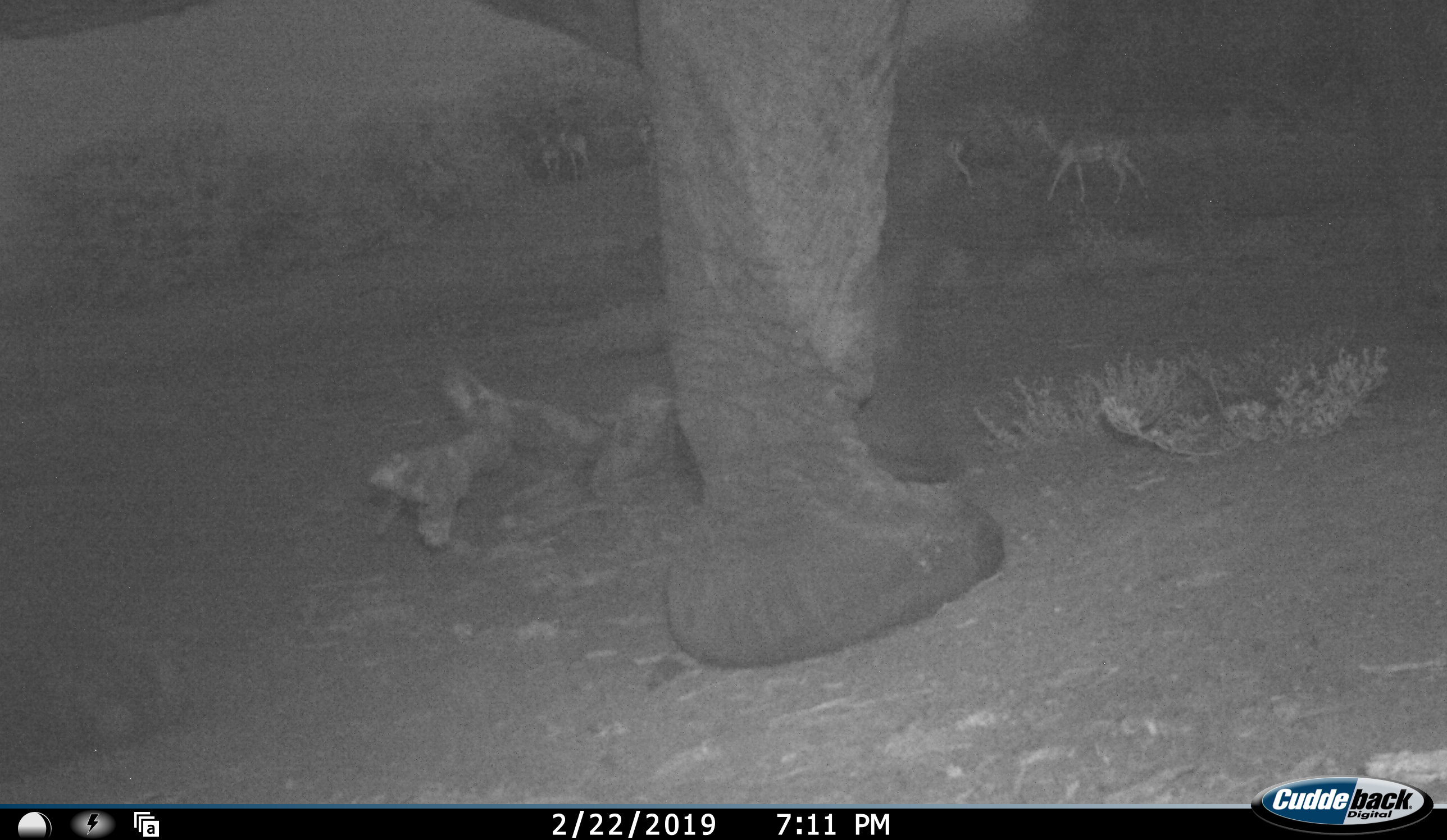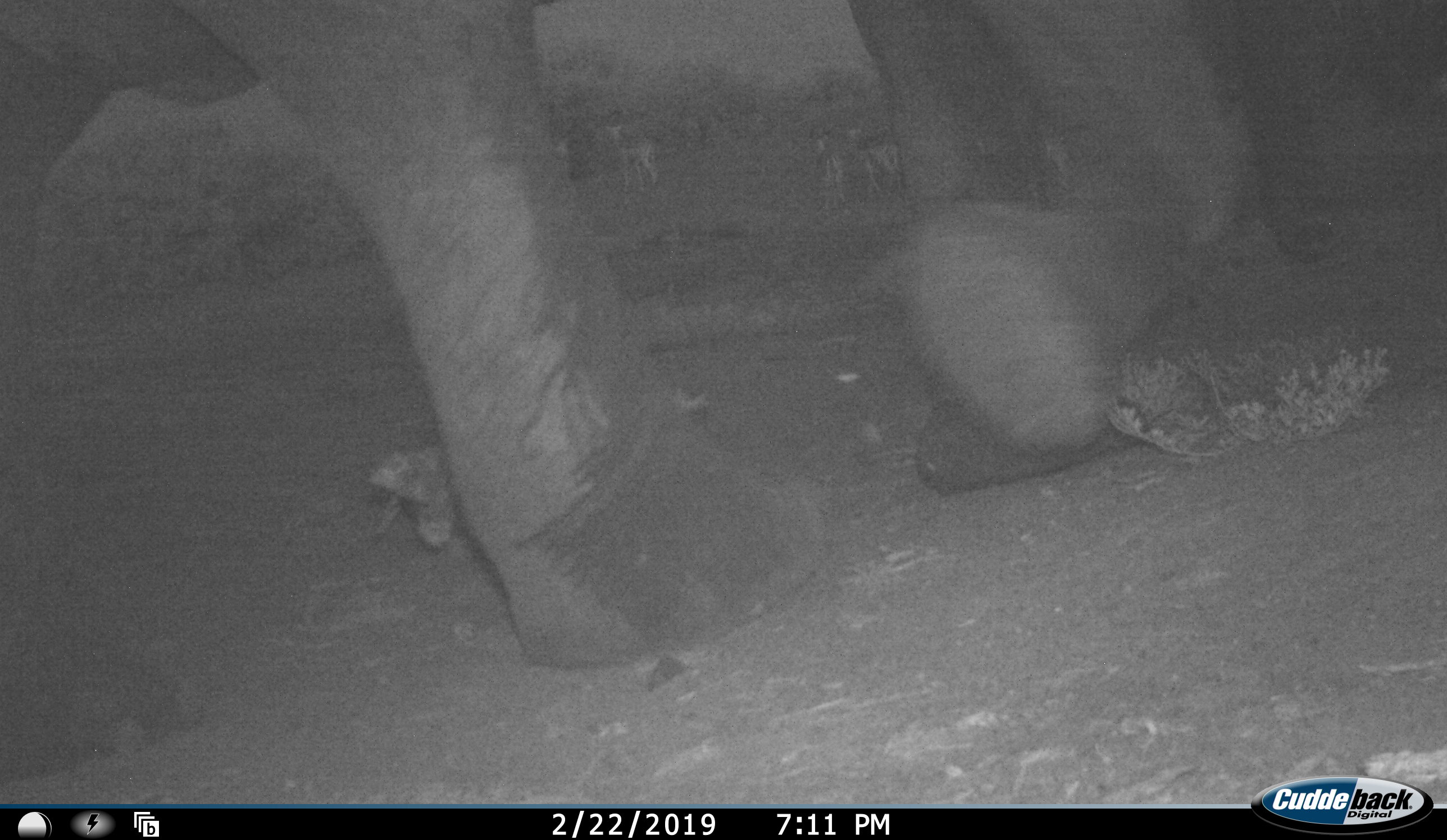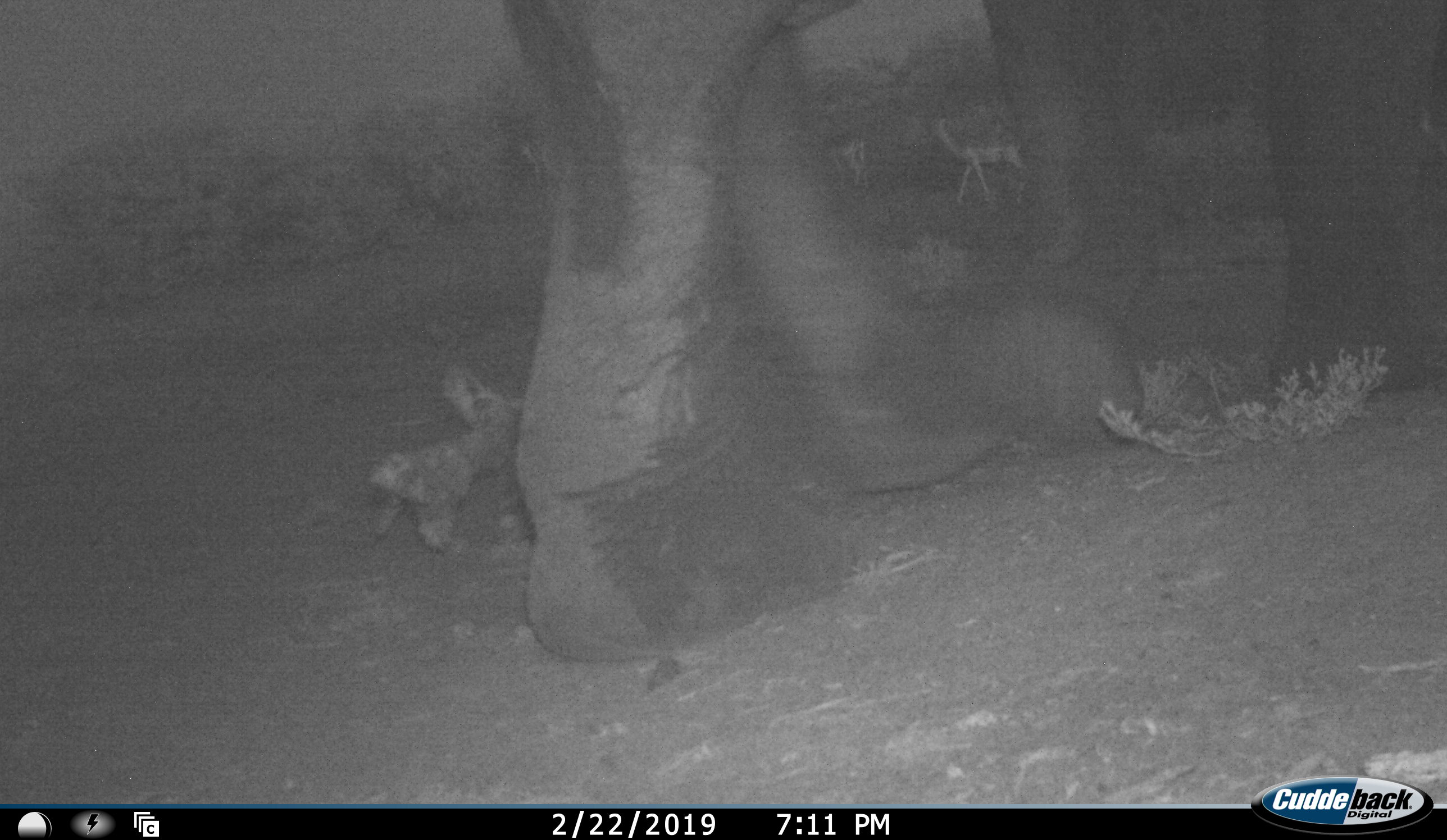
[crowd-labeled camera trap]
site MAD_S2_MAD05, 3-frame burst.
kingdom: Animalia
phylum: Chordata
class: Mammalia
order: Proboscidea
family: Elephantidae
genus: Loxodonta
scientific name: Loxodonta africana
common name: african bush elephant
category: elephant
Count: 1.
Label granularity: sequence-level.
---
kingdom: Animalia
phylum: Chordata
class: Mammalia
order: Artiodactyla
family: Bovidae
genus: Aepyceros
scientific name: Aepyceros melampus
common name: impala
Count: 4.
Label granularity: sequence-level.